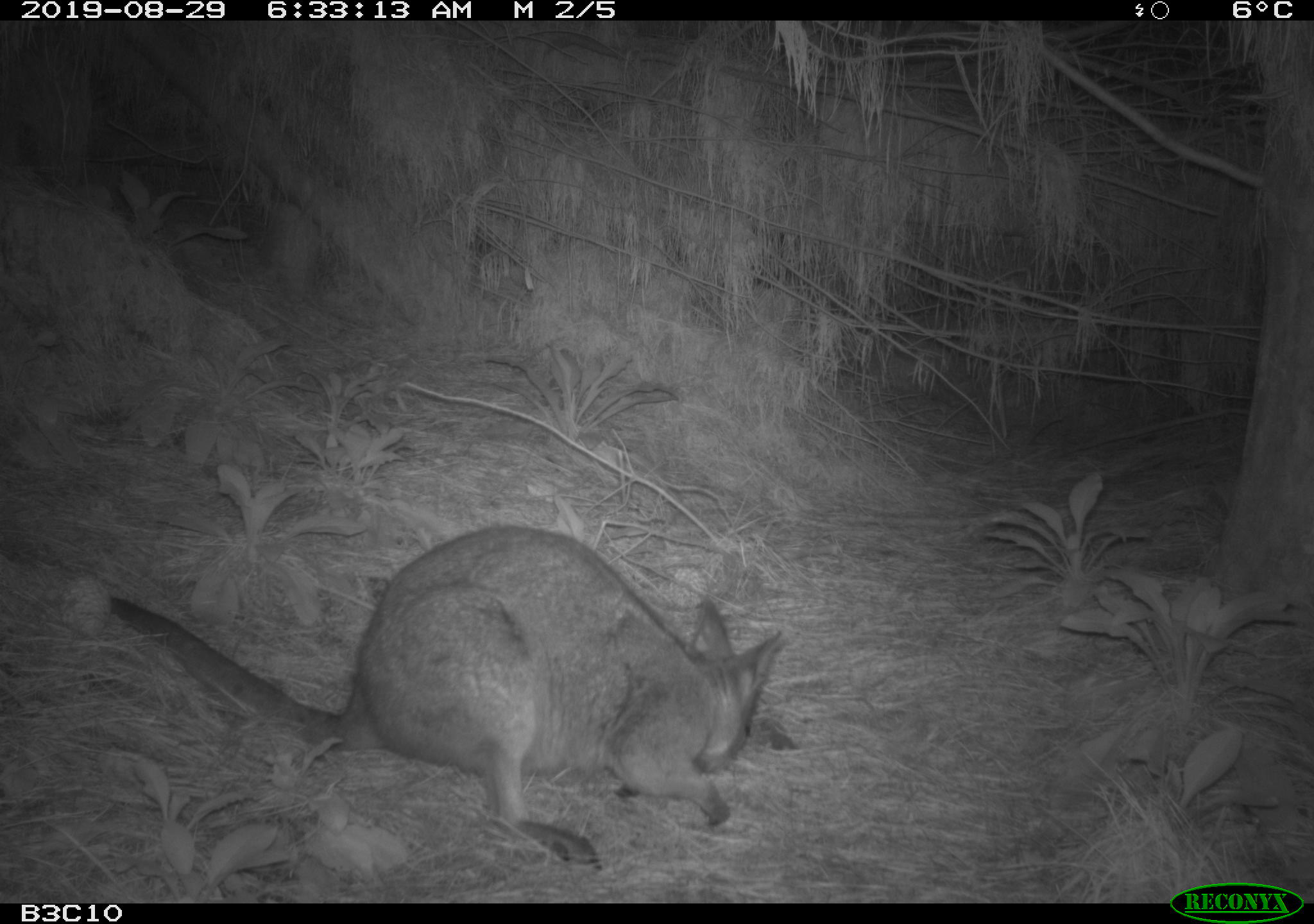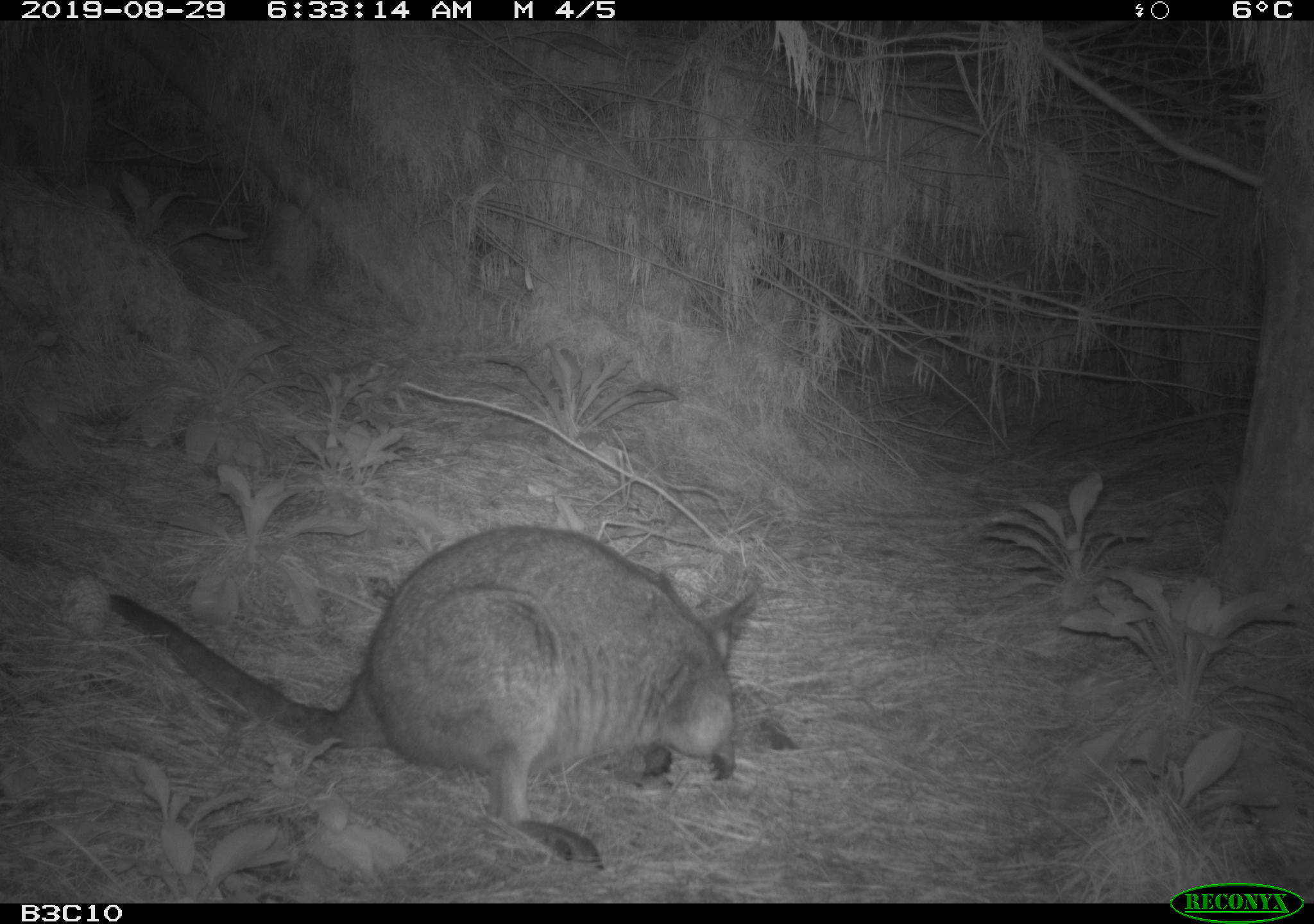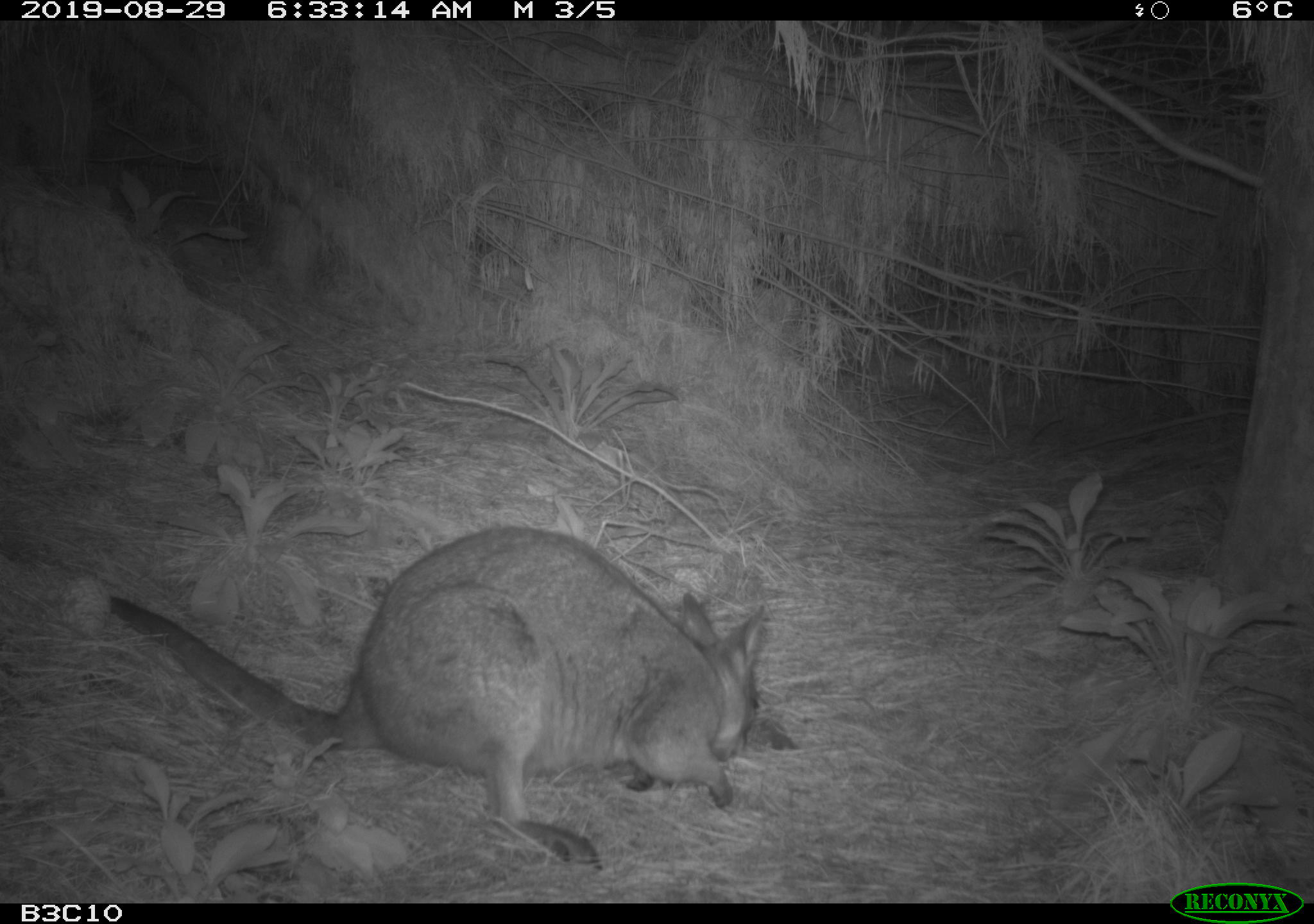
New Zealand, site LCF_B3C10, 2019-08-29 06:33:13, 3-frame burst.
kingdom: Animalia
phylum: Chordata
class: Mammalia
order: Diprotodontia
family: Macropodidae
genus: Notamacropus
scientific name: Notamacropus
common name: wallaby